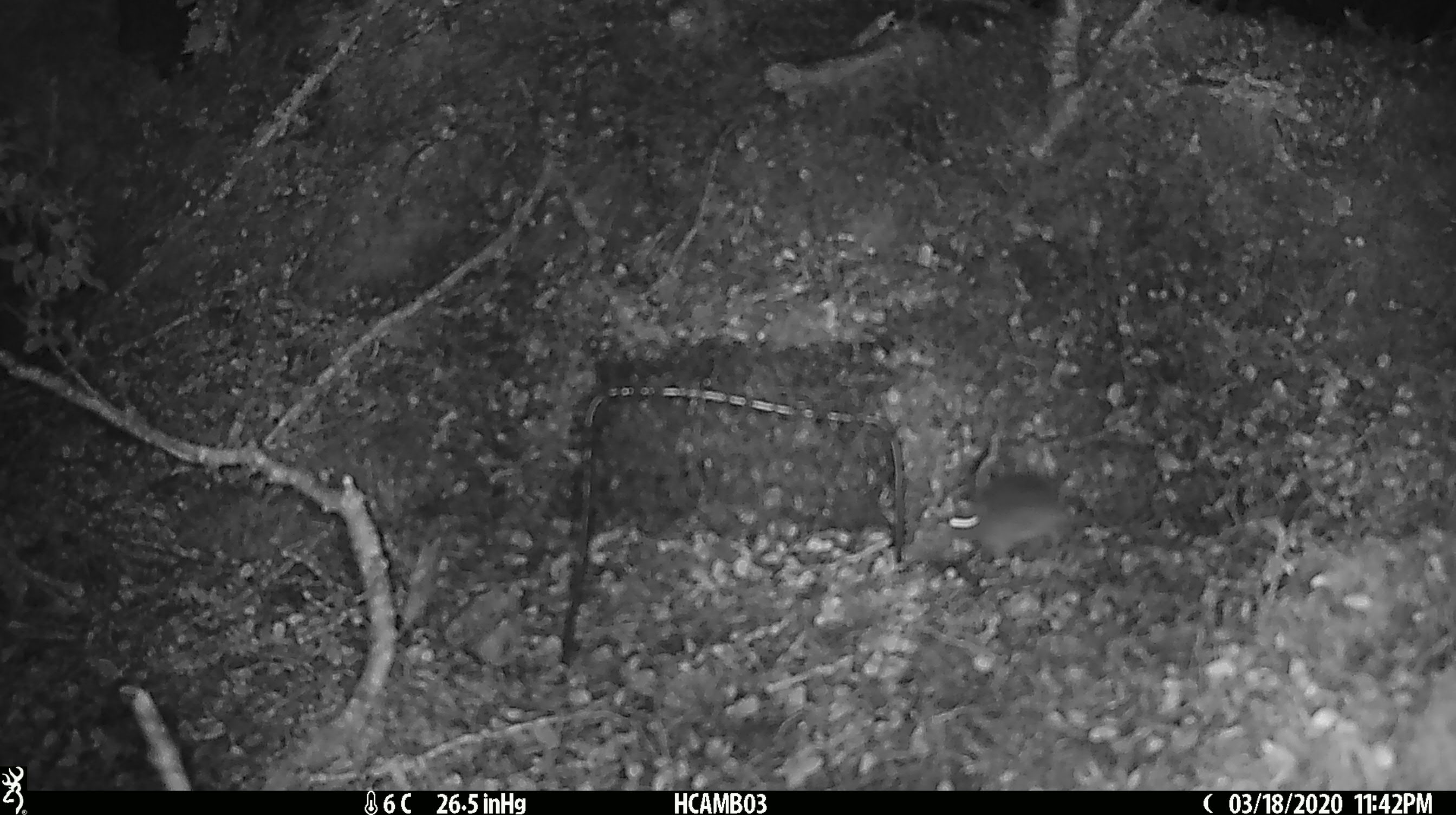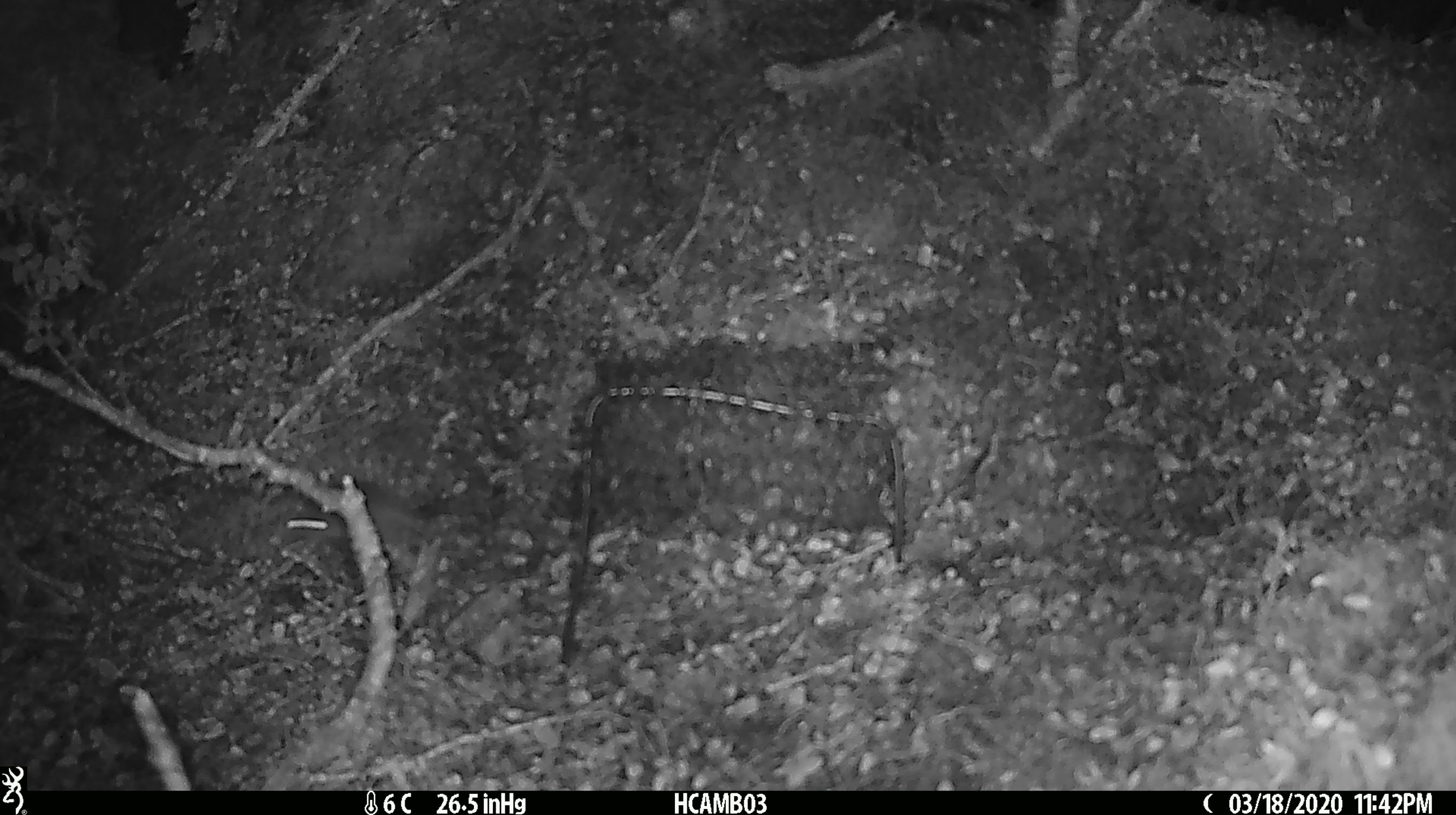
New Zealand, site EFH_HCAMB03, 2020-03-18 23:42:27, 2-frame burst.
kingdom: Animalia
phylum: Chordata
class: Mammalia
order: Rodentia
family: Muridae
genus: Mus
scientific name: Mus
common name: mouse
Mouse (Mus).